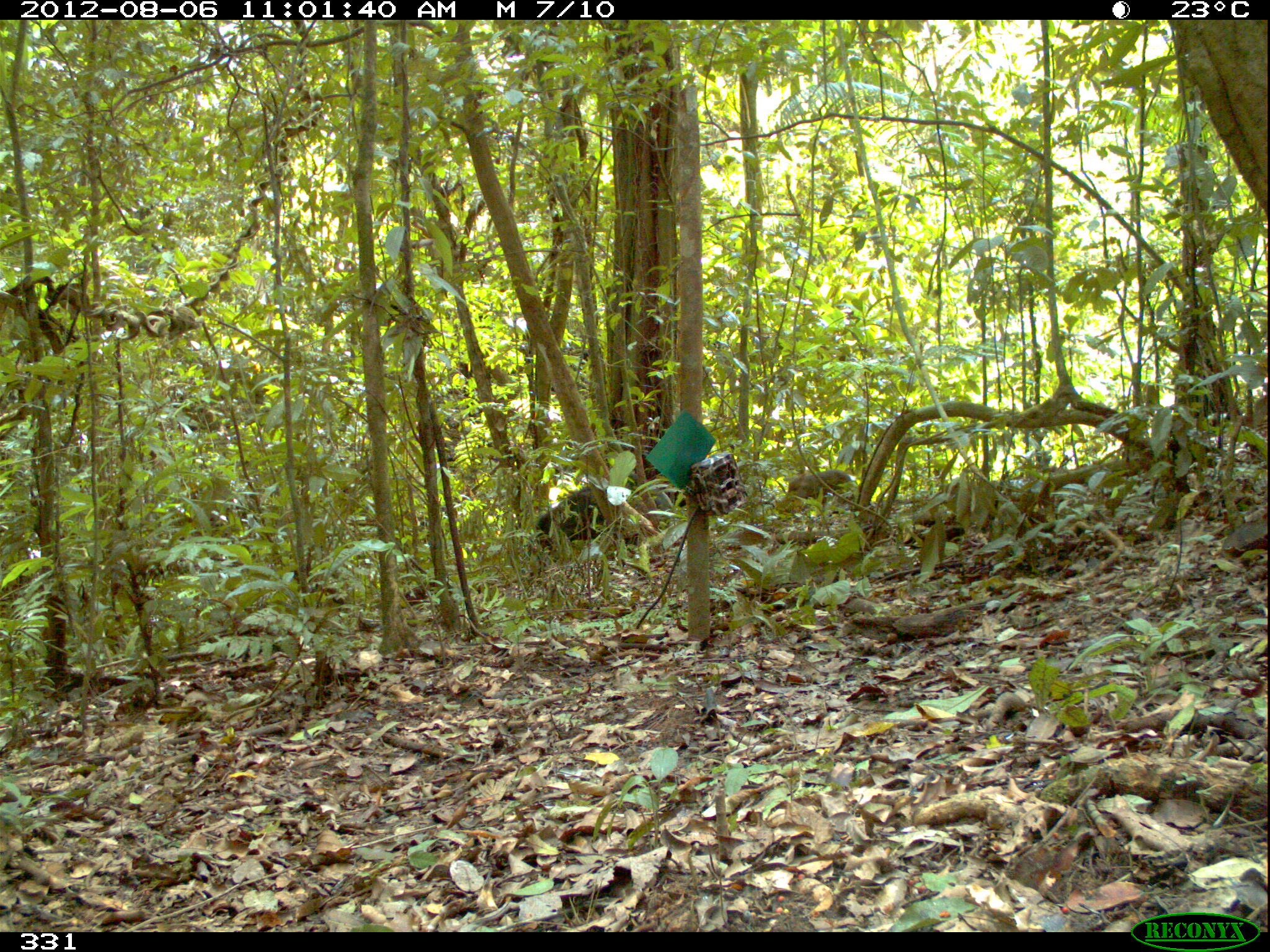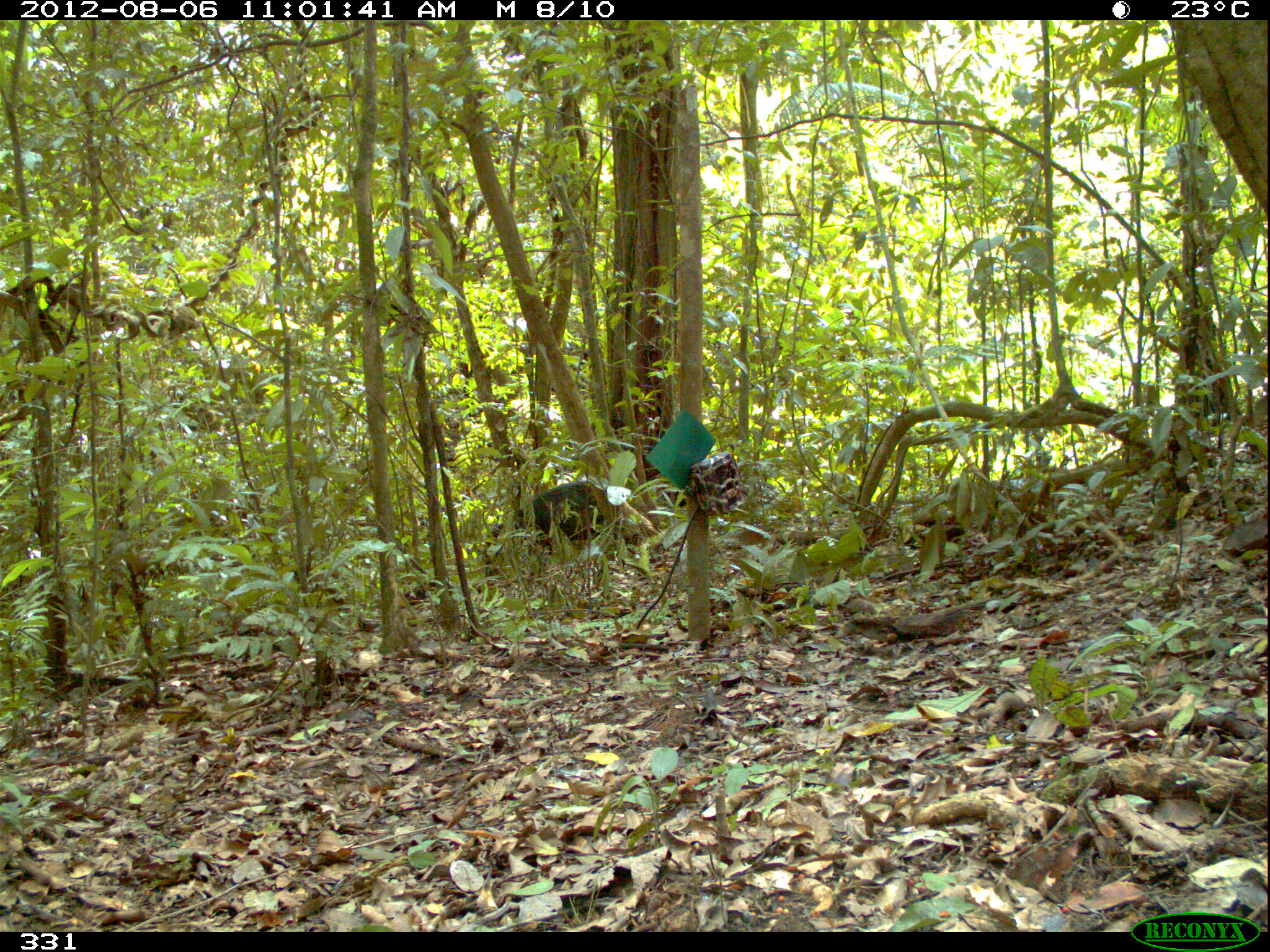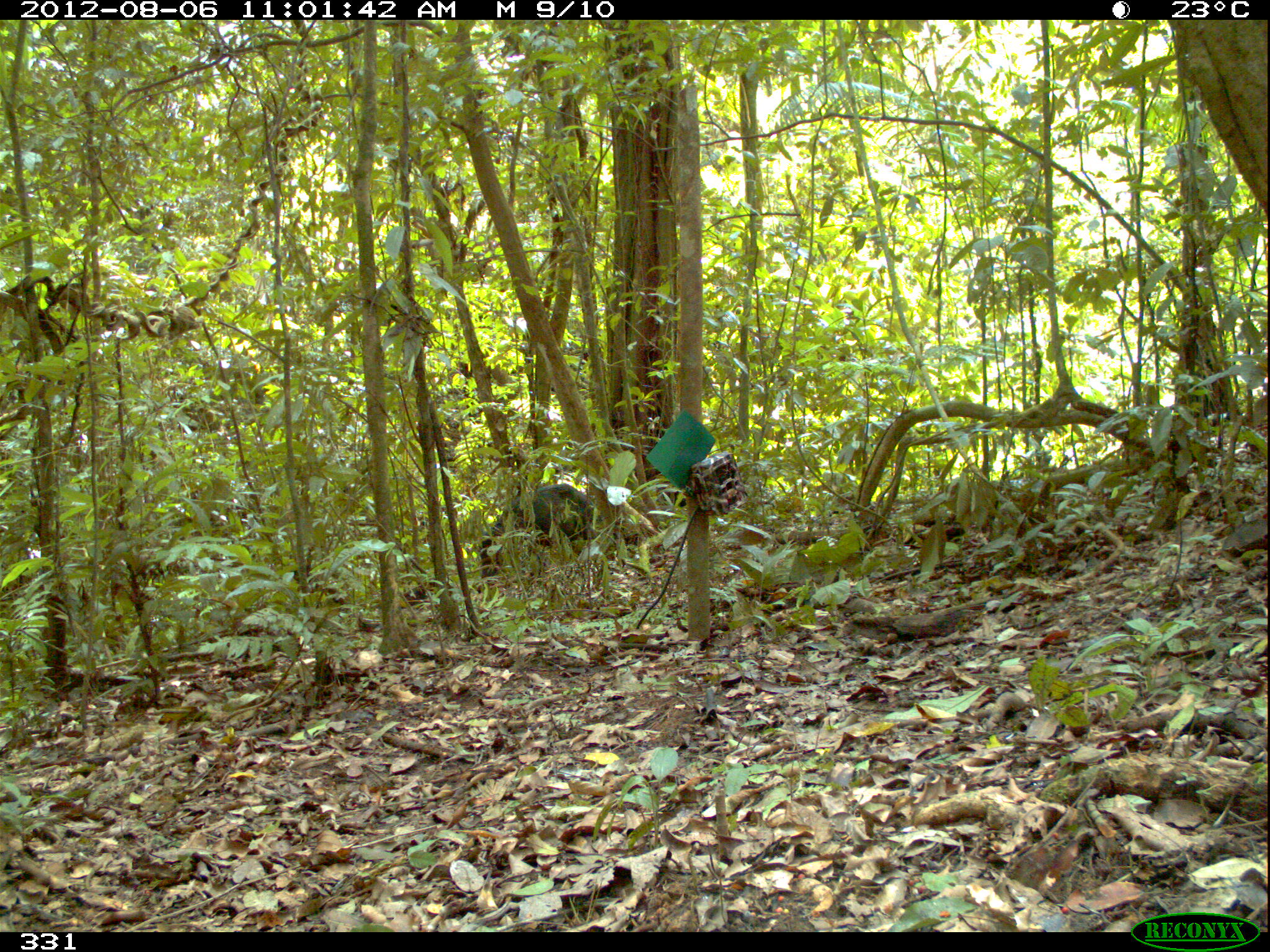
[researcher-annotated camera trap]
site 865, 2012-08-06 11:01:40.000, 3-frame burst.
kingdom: Animalia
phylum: Chordata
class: Mammalia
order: Artiodactyla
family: Tayassuidae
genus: Tayassu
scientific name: Tayassu pecari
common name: white-lipped peccary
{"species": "Tayassu pecari (white-lipped peccary)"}